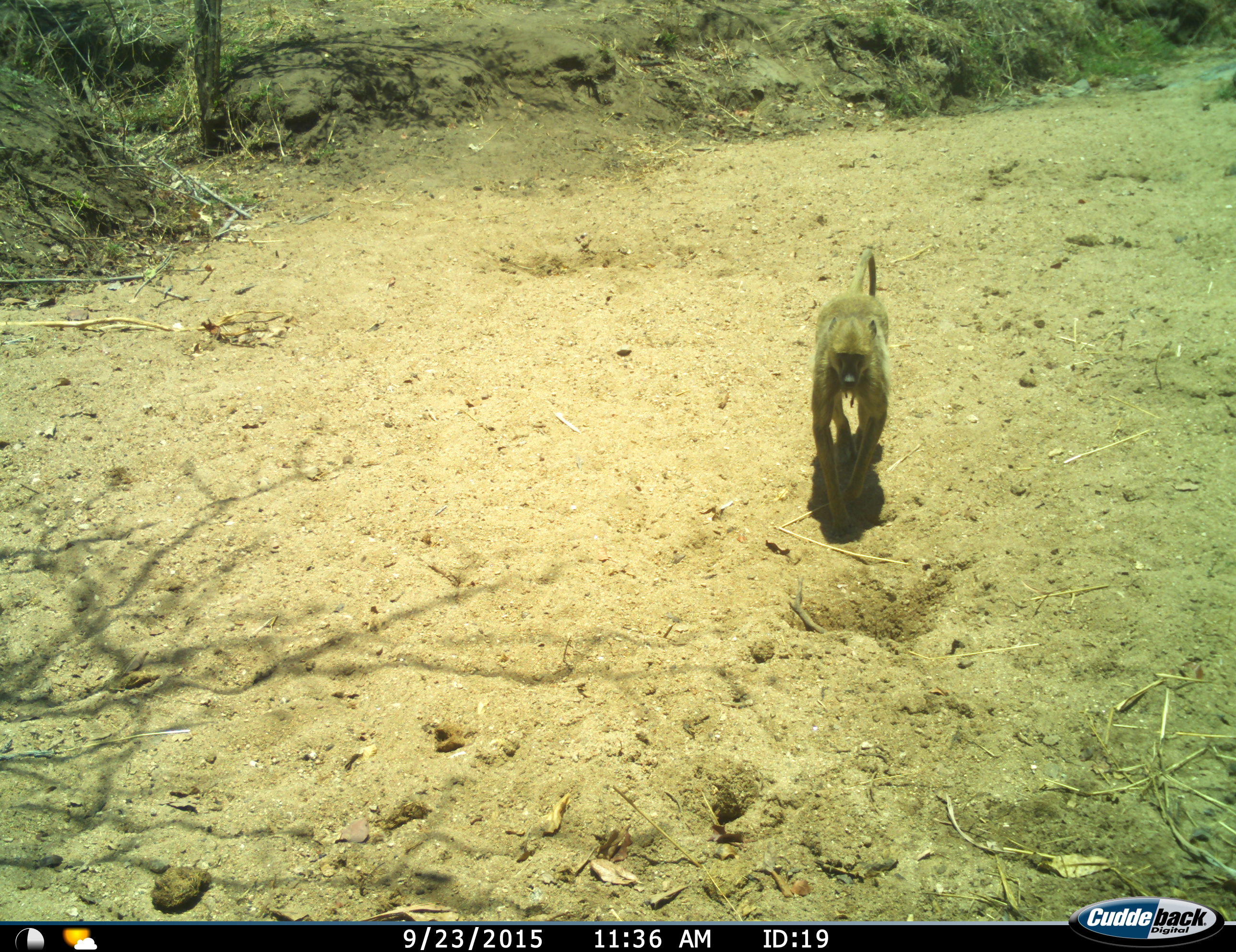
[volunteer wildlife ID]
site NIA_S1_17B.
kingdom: Animalia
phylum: Chordata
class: Mammalia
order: Primates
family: Cercopithecidae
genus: Papio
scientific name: Papio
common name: baboon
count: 1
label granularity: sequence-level